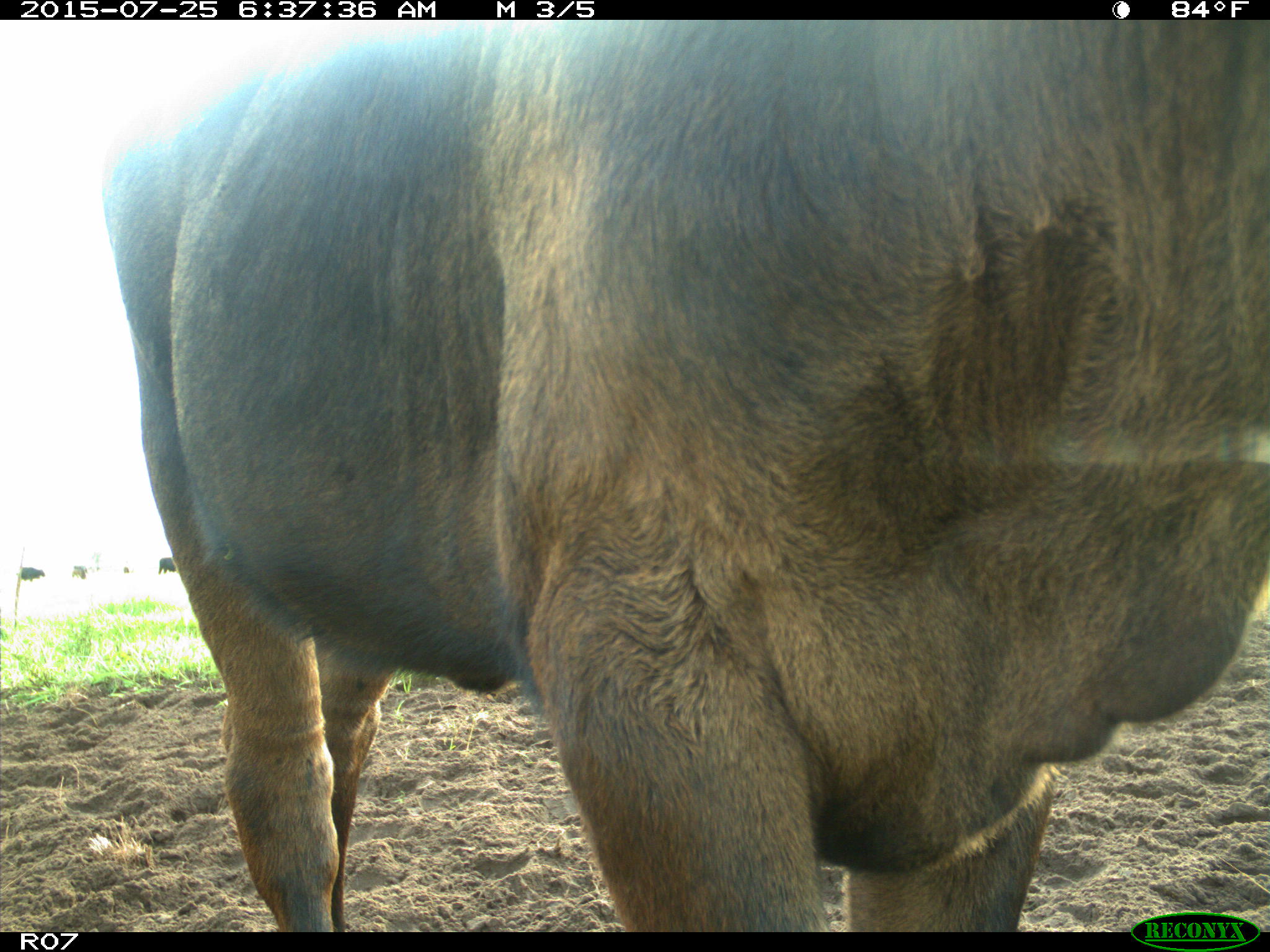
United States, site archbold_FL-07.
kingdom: Animalia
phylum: Chordata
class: Mammalia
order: Artiodactyla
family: Bovidae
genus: Bos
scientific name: Bos taurus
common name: domestic cow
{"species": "Bos taurus (domestic cow)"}